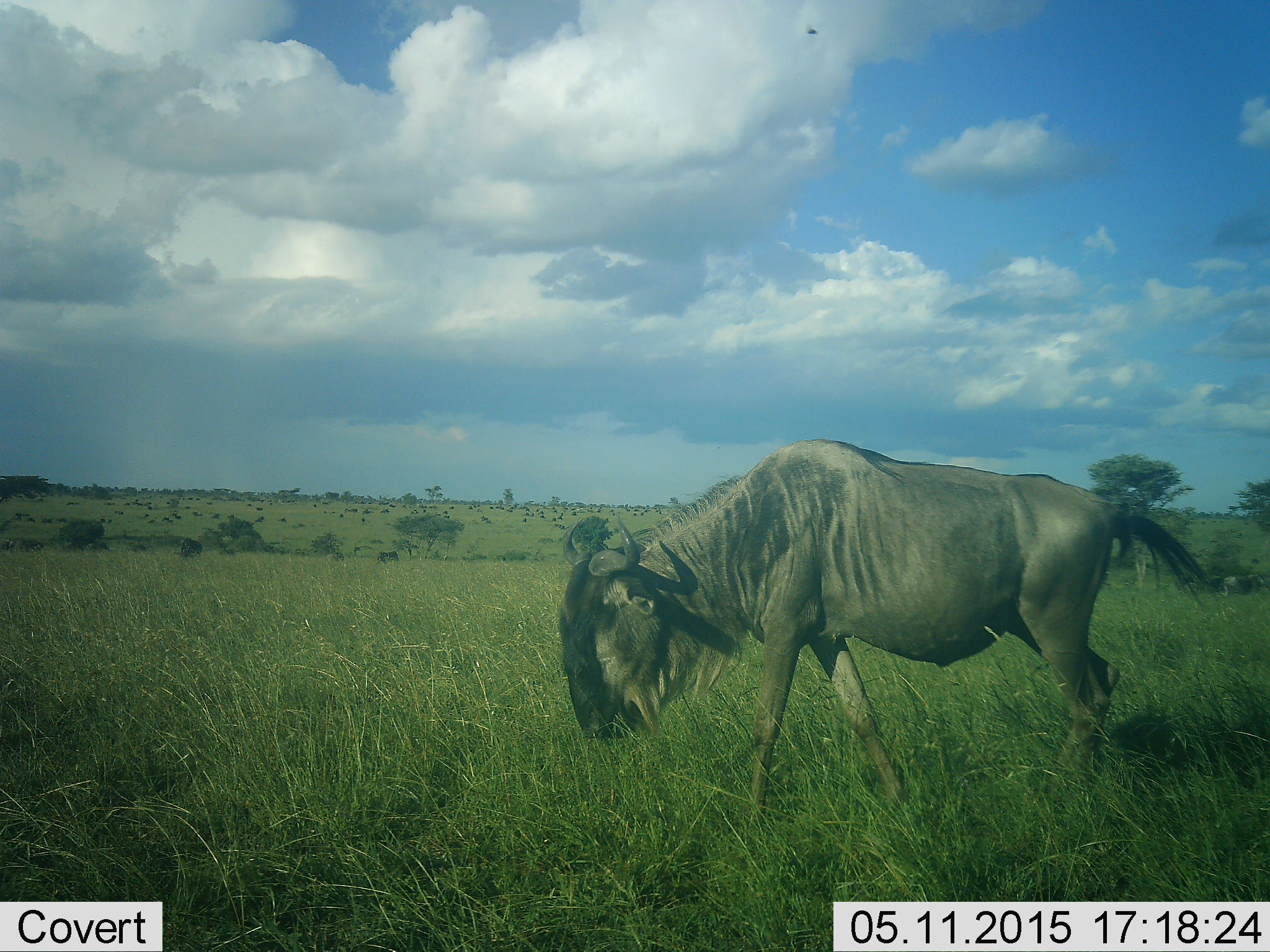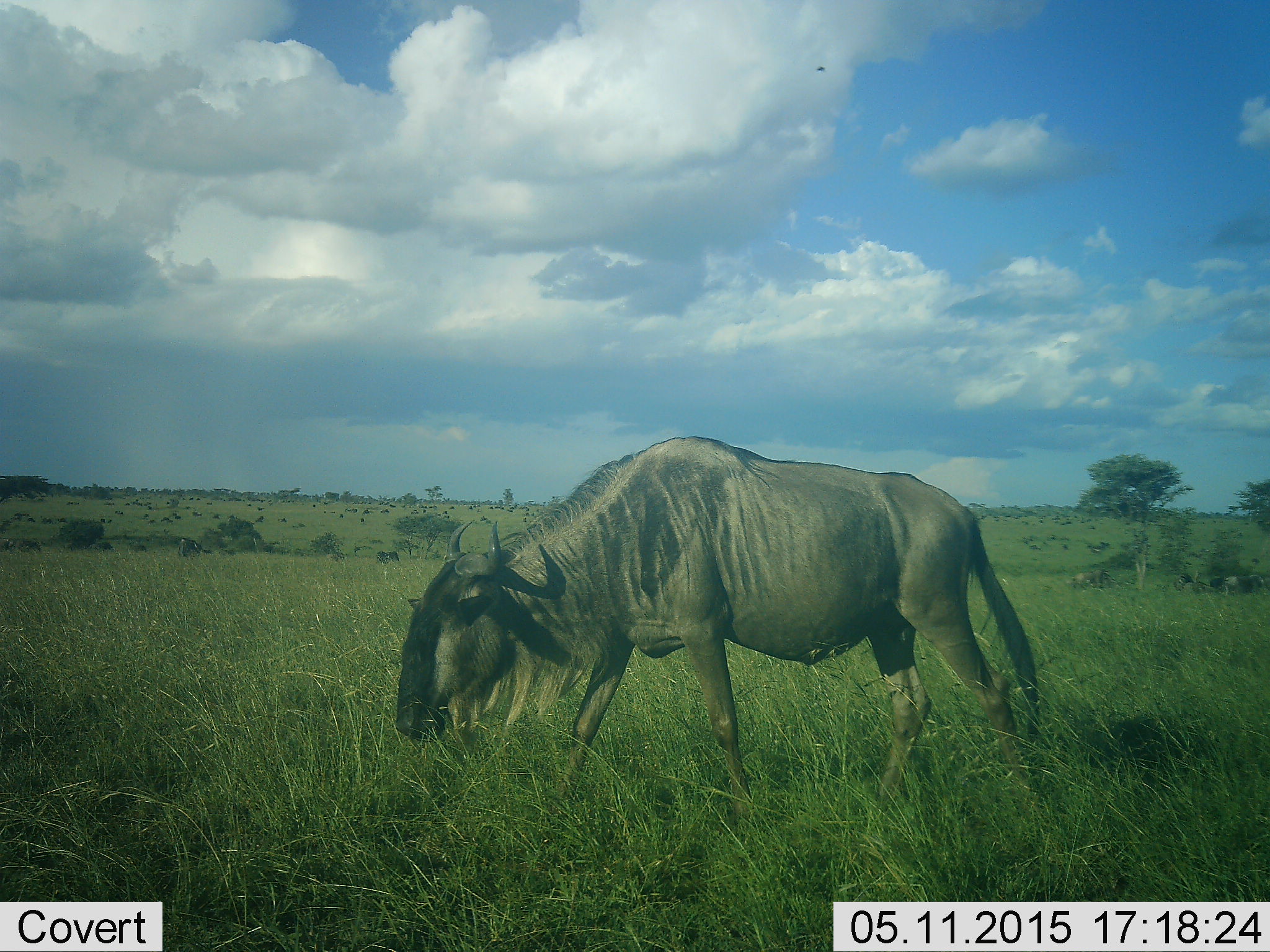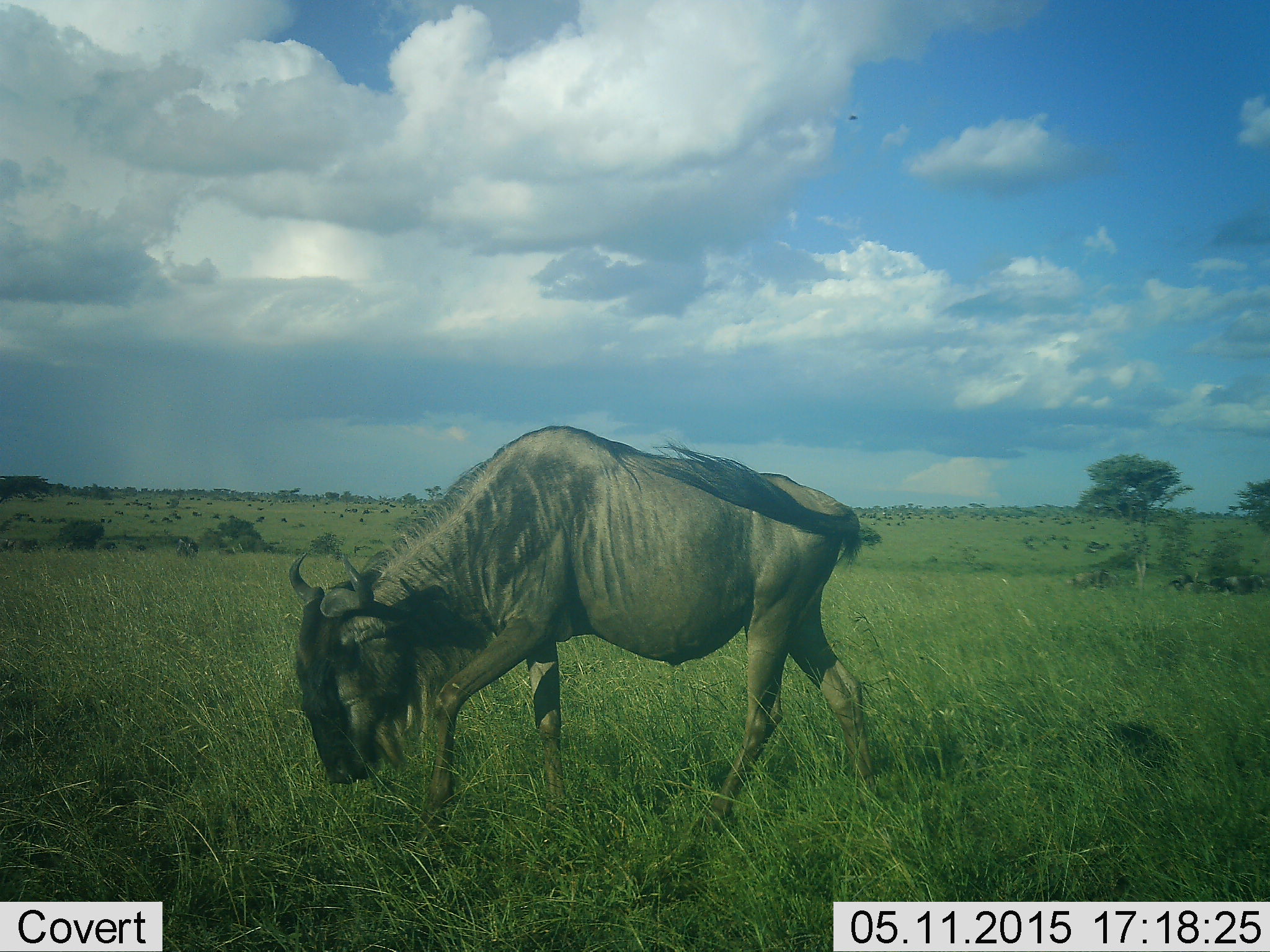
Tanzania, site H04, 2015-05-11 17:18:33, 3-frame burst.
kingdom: Animalia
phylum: Chordata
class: Mammalia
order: Artiodactyla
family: Bovidae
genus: Connochaetes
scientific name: Connochaetes taurinus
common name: blue wildebeest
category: wildebeest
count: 1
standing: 30%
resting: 0%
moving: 50%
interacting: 0%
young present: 0%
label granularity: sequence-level